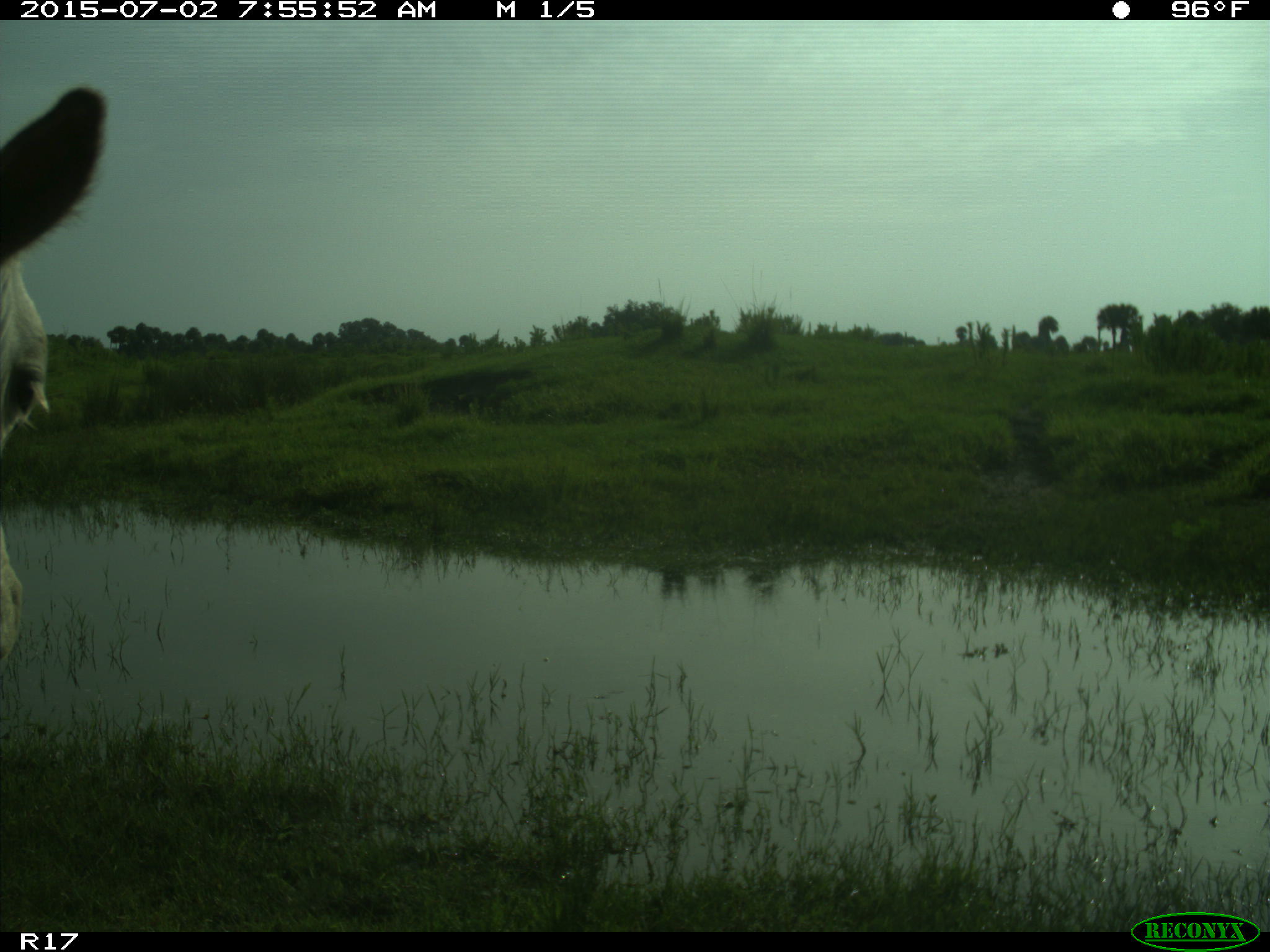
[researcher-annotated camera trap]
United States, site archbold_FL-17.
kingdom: Animalia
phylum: Chordata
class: Mammalia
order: Artiodactyla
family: Bovidae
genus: Bos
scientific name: Bos taurus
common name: domestic cow